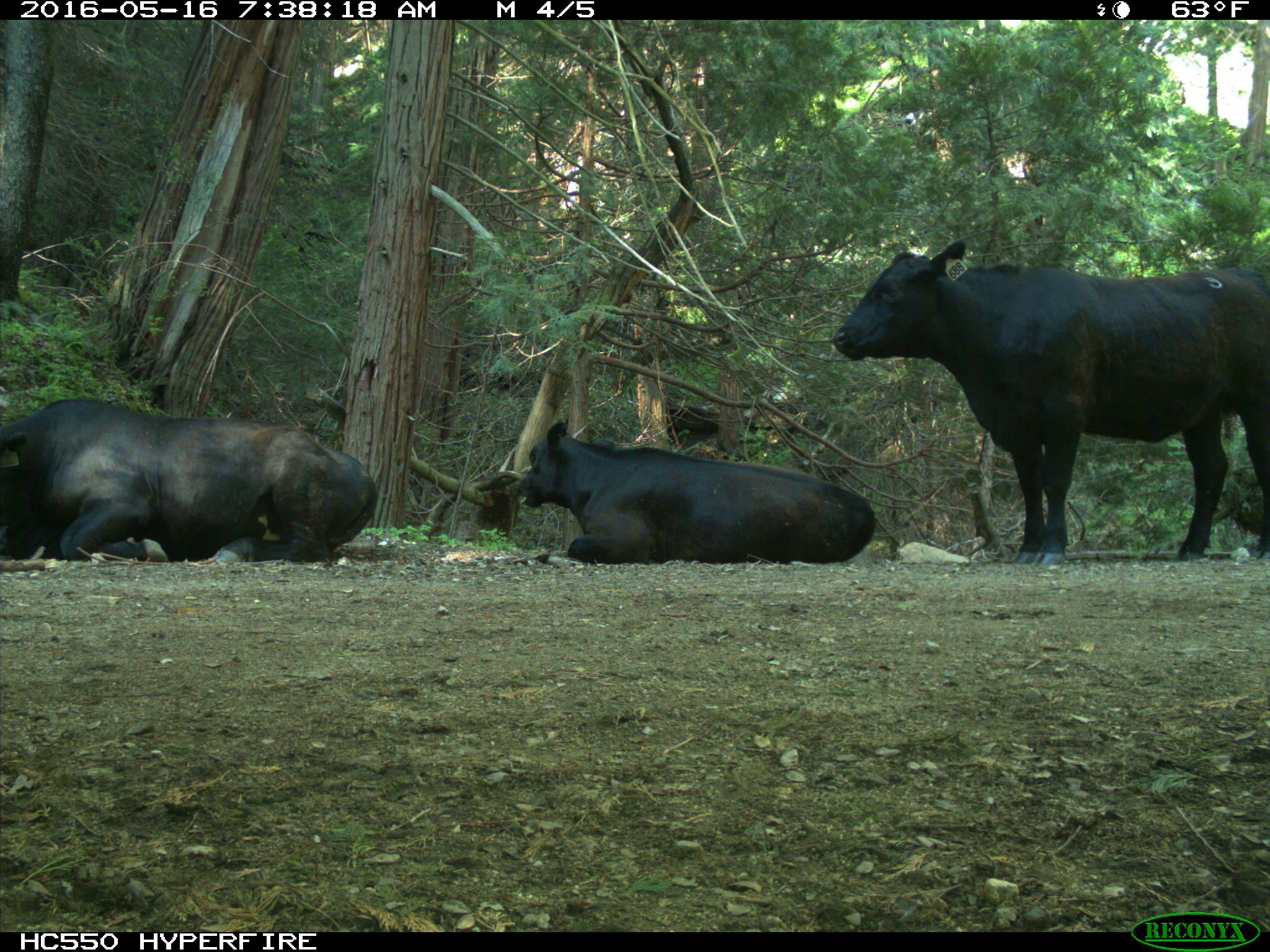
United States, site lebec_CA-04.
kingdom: Animalia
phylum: Chordata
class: Mammalia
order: Artiodactyla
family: Bovidae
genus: Bos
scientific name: Bos taurus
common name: domestic cow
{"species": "Bos taurus (domestic cow)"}